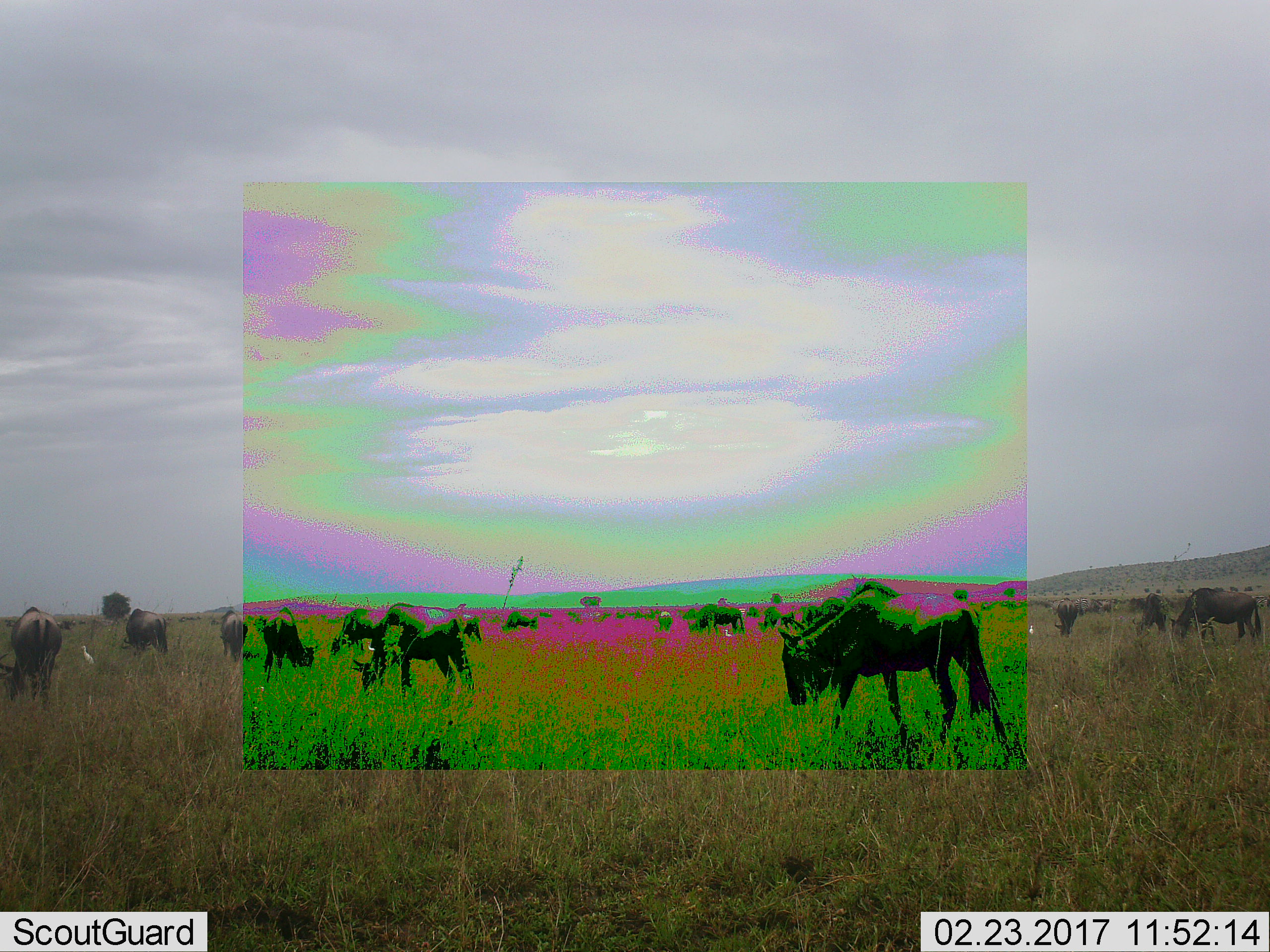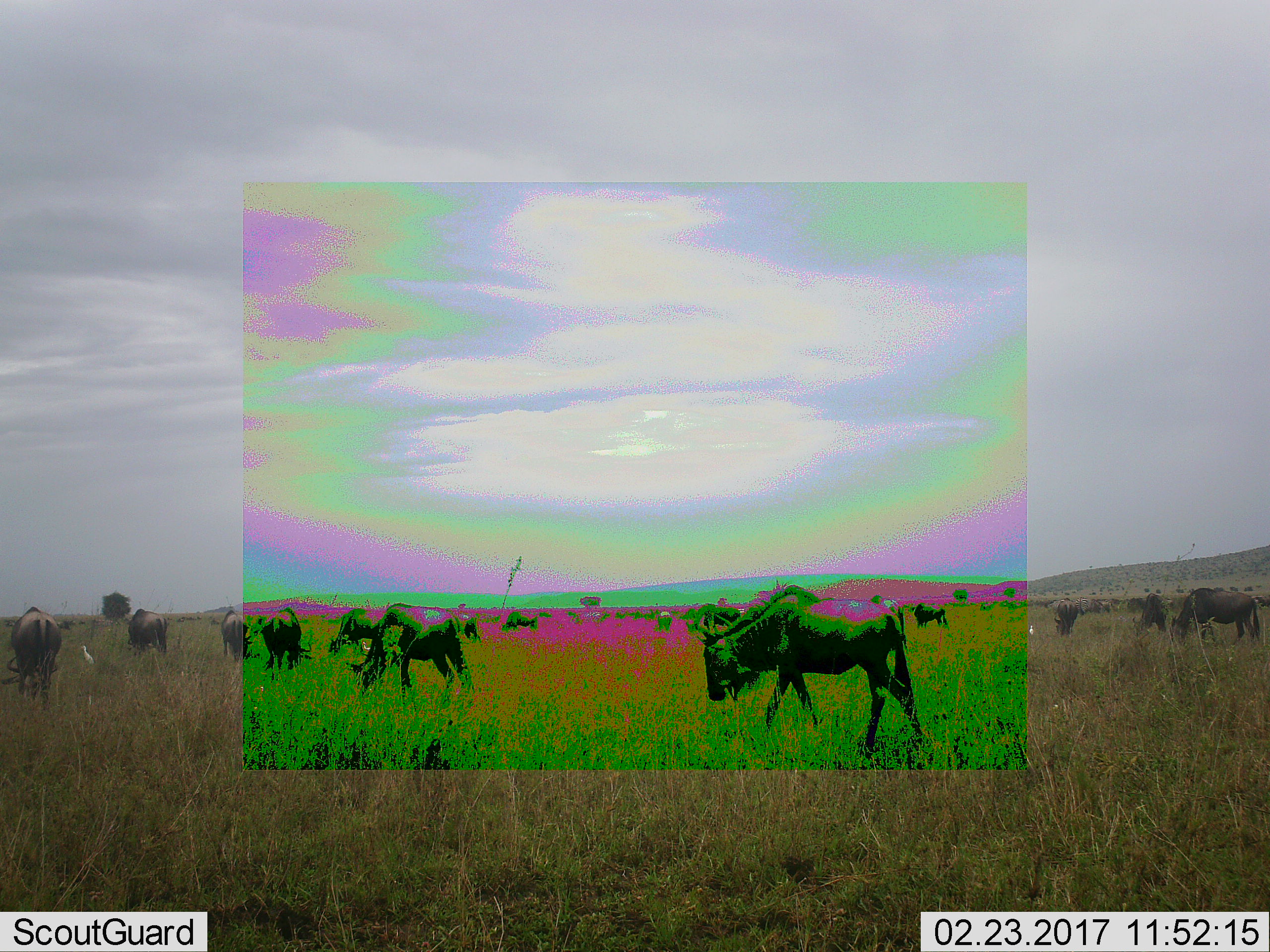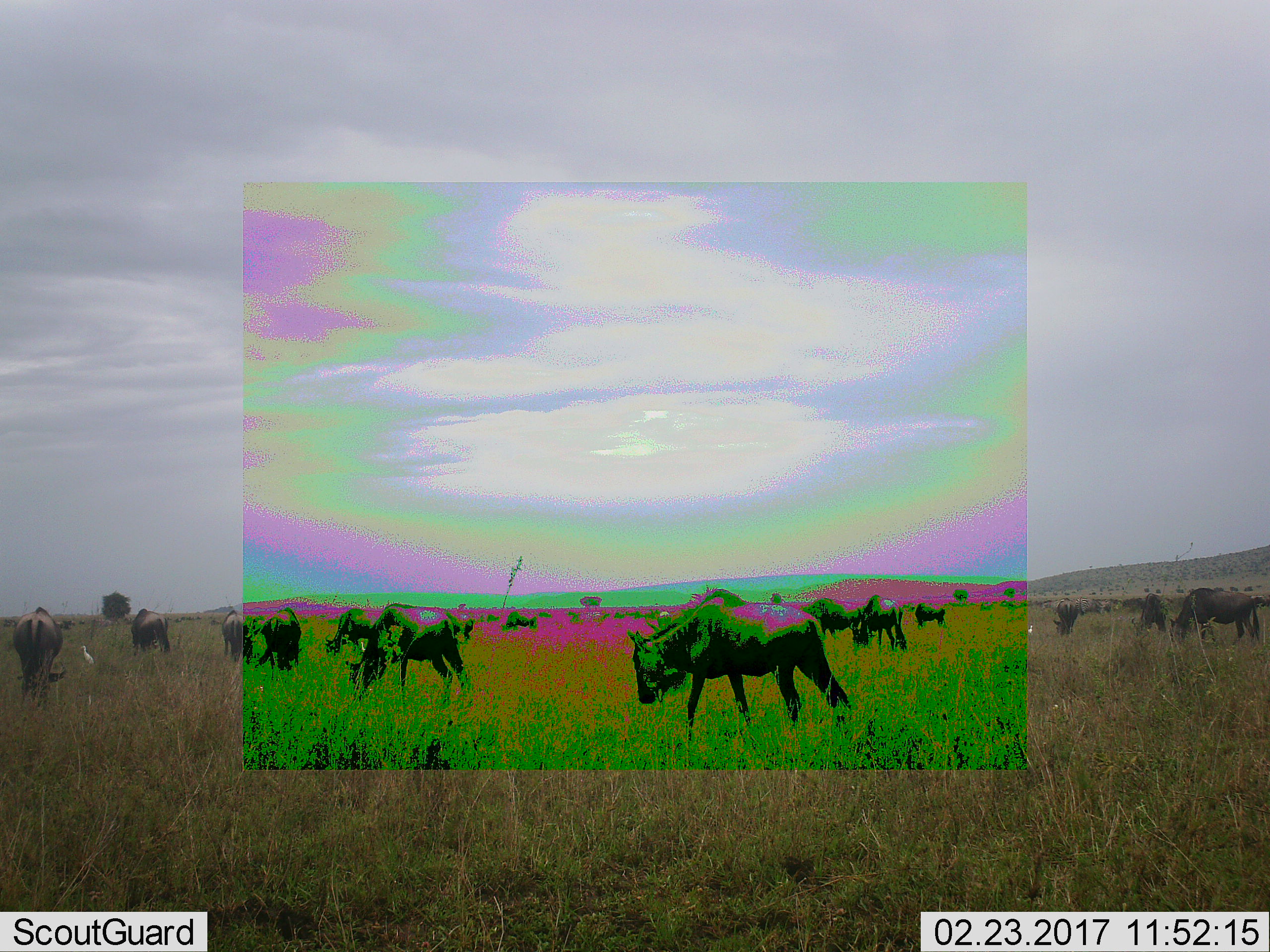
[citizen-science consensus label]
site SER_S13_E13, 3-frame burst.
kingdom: Animalia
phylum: Chordata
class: Mammalia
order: Artiodactyla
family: Bovidae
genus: Connochaetes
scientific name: Connochaetes taurinus taurinus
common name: blue wildebeest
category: wildebeestblue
Wildebeestblue (blue wildebeest) (Connochaetes taurinus taurinus), count 11-50. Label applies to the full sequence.